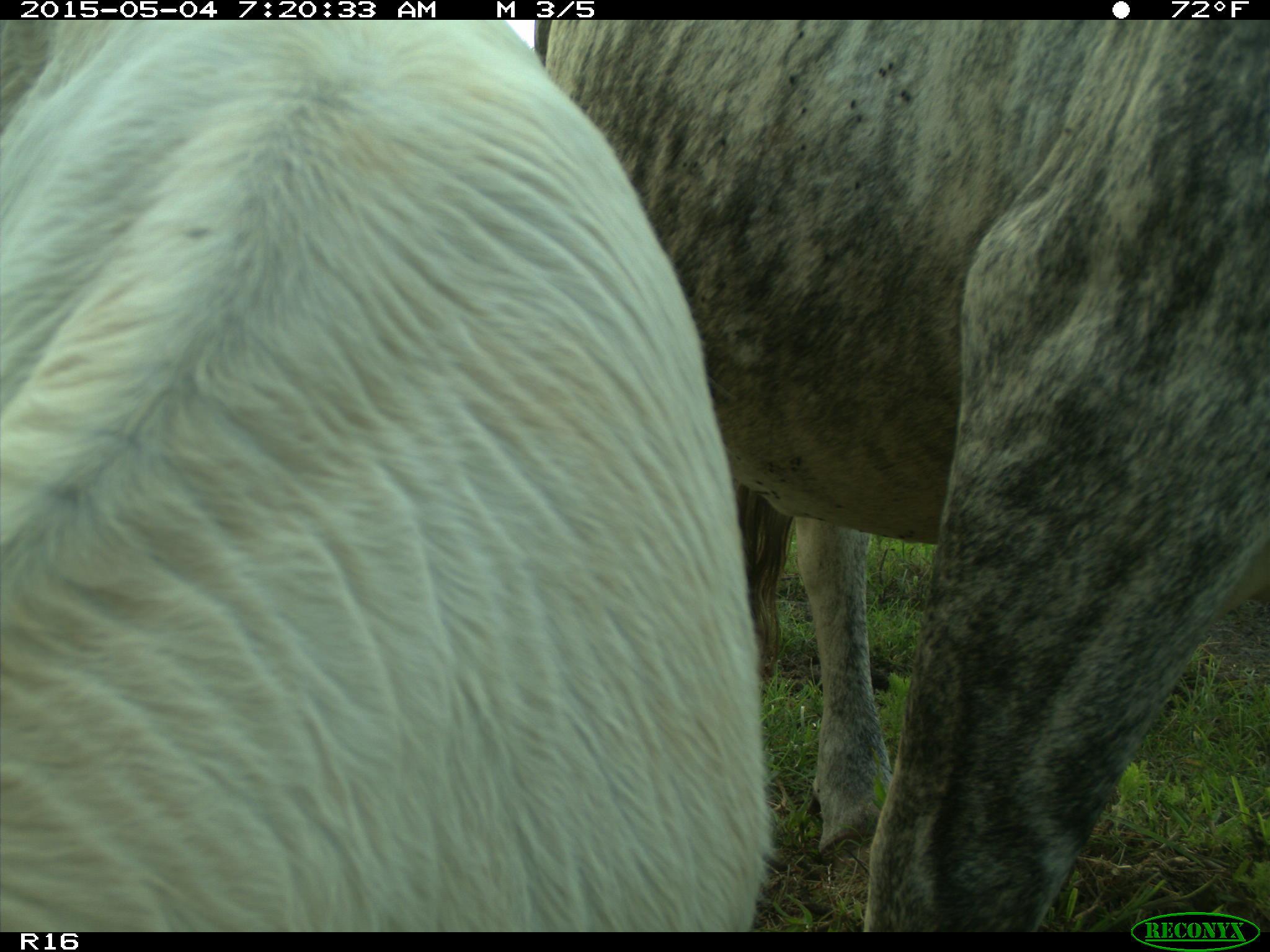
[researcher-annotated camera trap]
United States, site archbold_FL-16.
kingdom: Animalia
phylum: Chordata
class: Mammalia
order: Artiodactyla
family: Bovidae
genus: Bos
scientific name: Bos taurus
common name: domestic cow